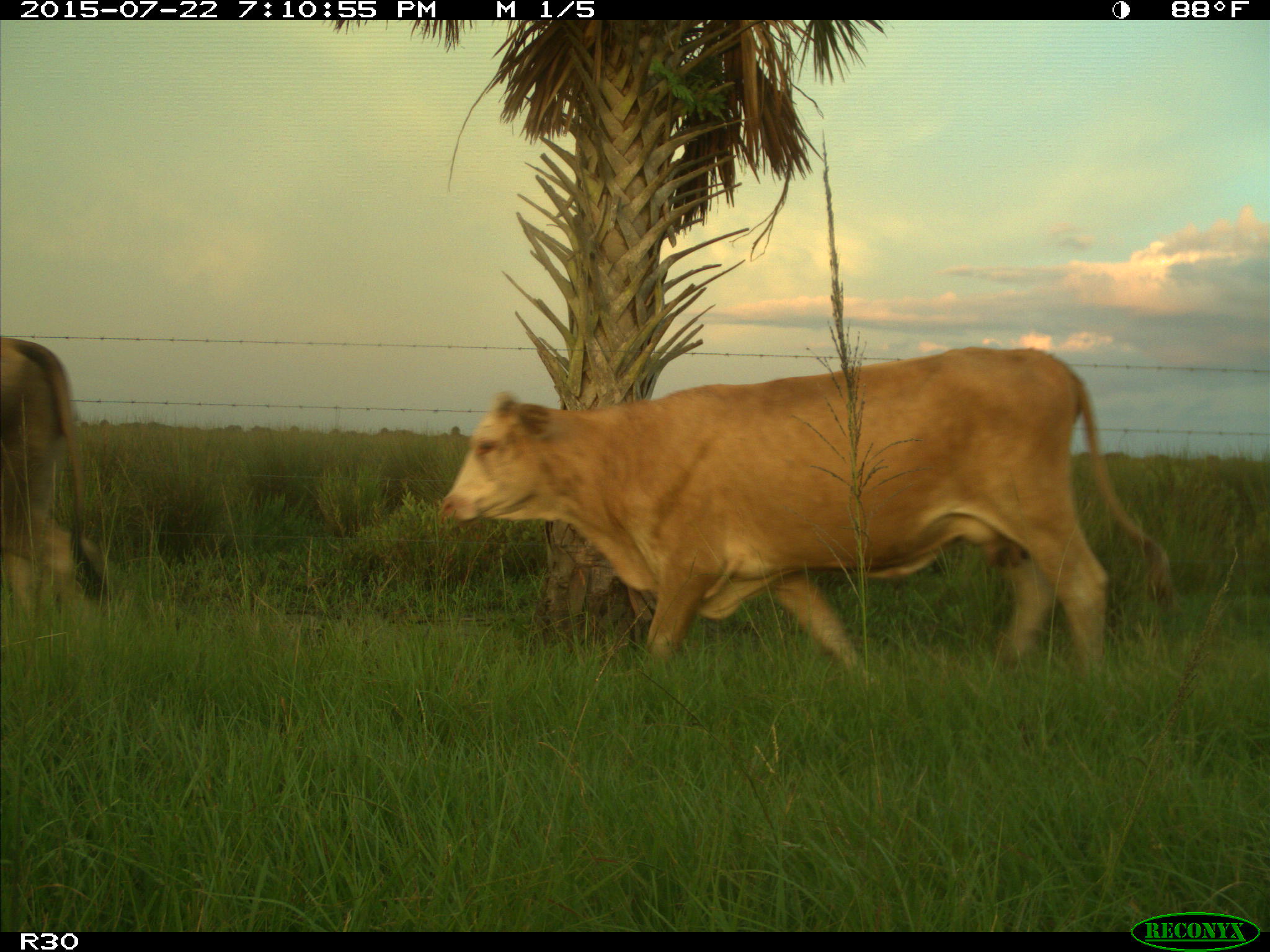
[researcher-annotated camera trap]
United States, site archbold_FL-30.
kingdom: Animalia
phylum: Chordata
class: Mammalia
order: Artiodactyla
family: Bovidae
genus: Bos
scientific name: Bos taurus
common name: domestic cow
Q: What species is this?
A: Bos taurus (domestic cow).